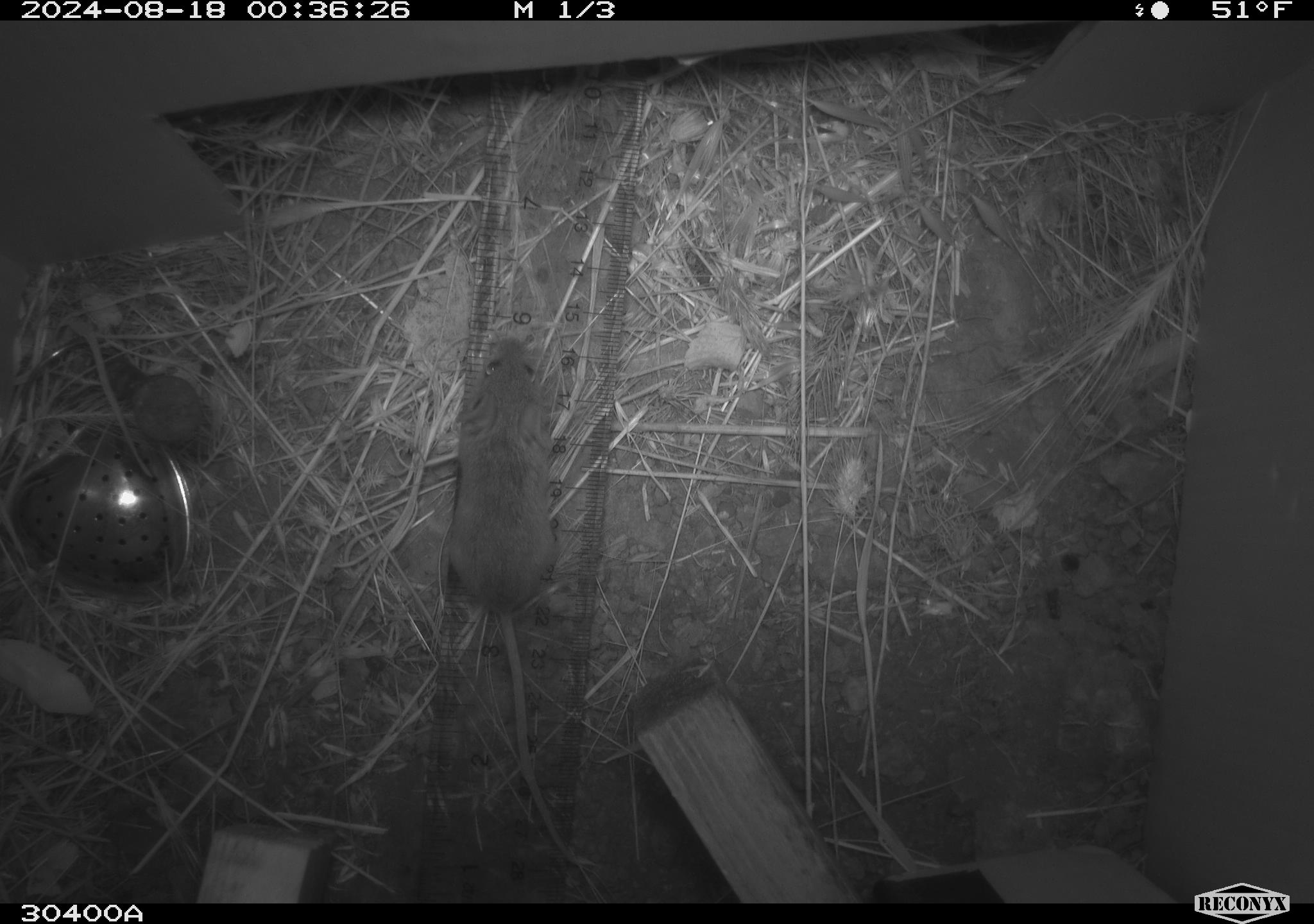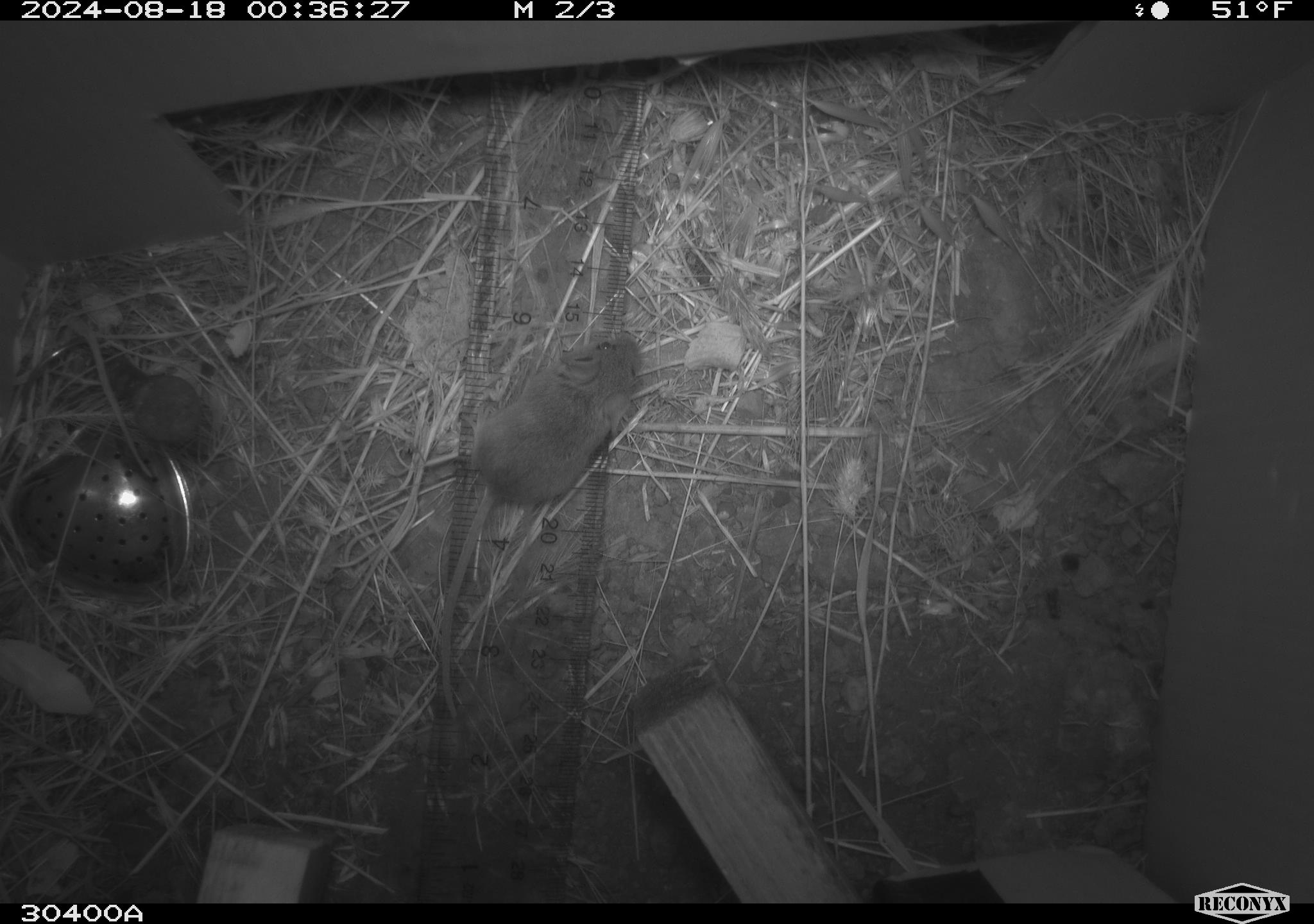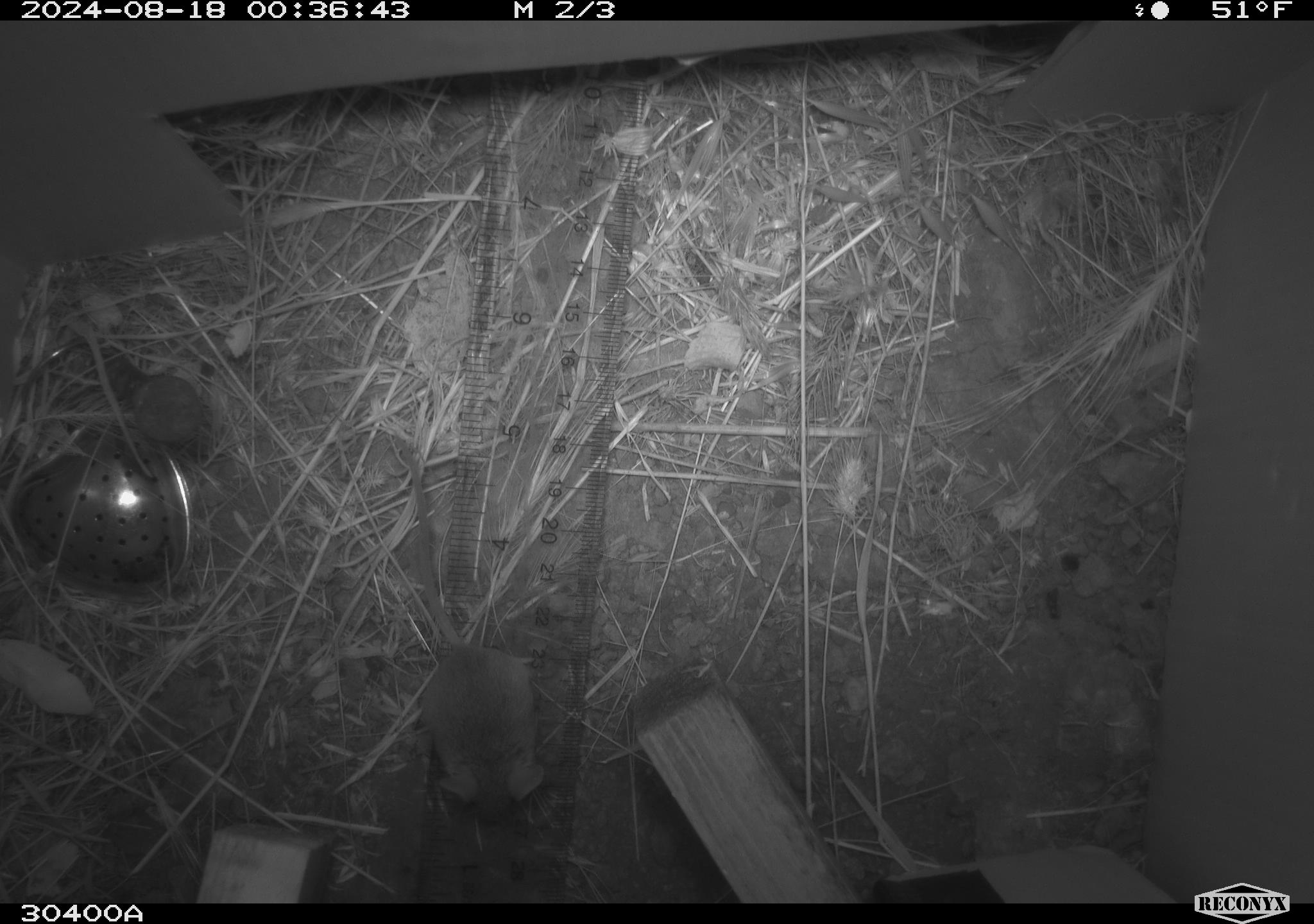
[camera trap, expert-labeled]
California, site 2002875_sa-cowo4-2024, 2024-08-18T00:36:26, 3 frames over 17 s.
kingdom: Animalia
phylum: Chordata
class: Mammalia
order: Rodentia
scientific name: Rodentia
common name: mouse species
Mouse species (Rodentia).